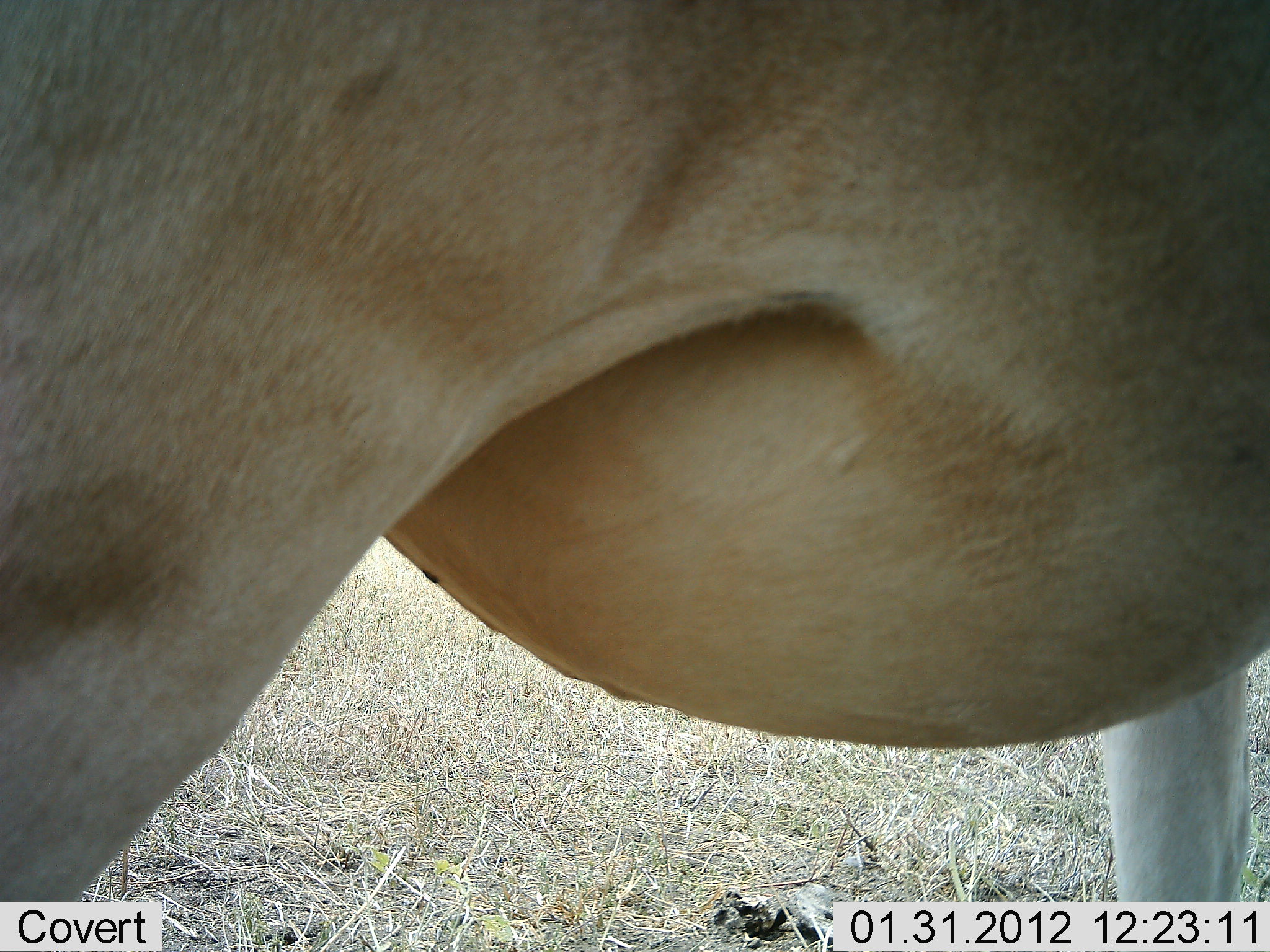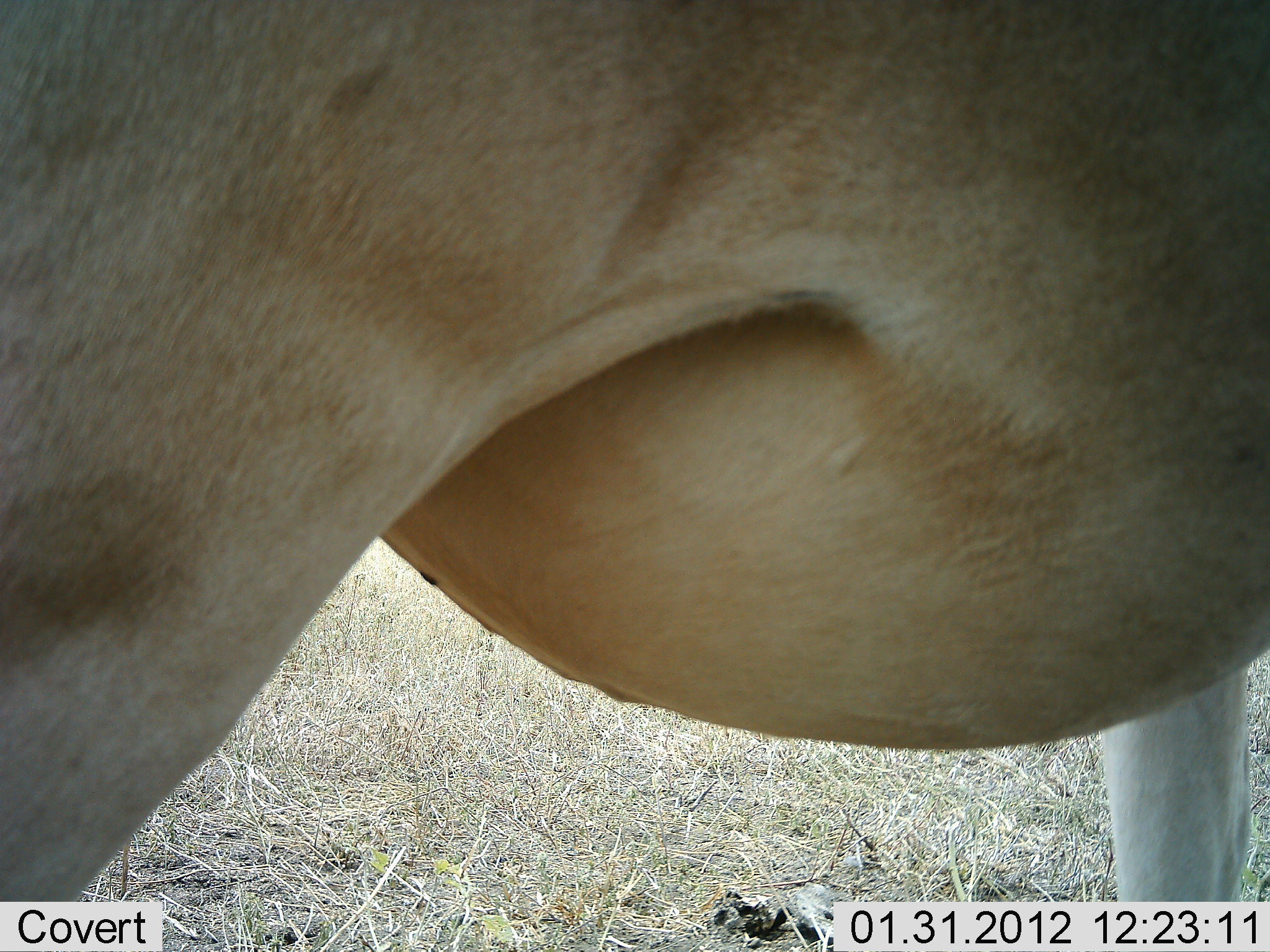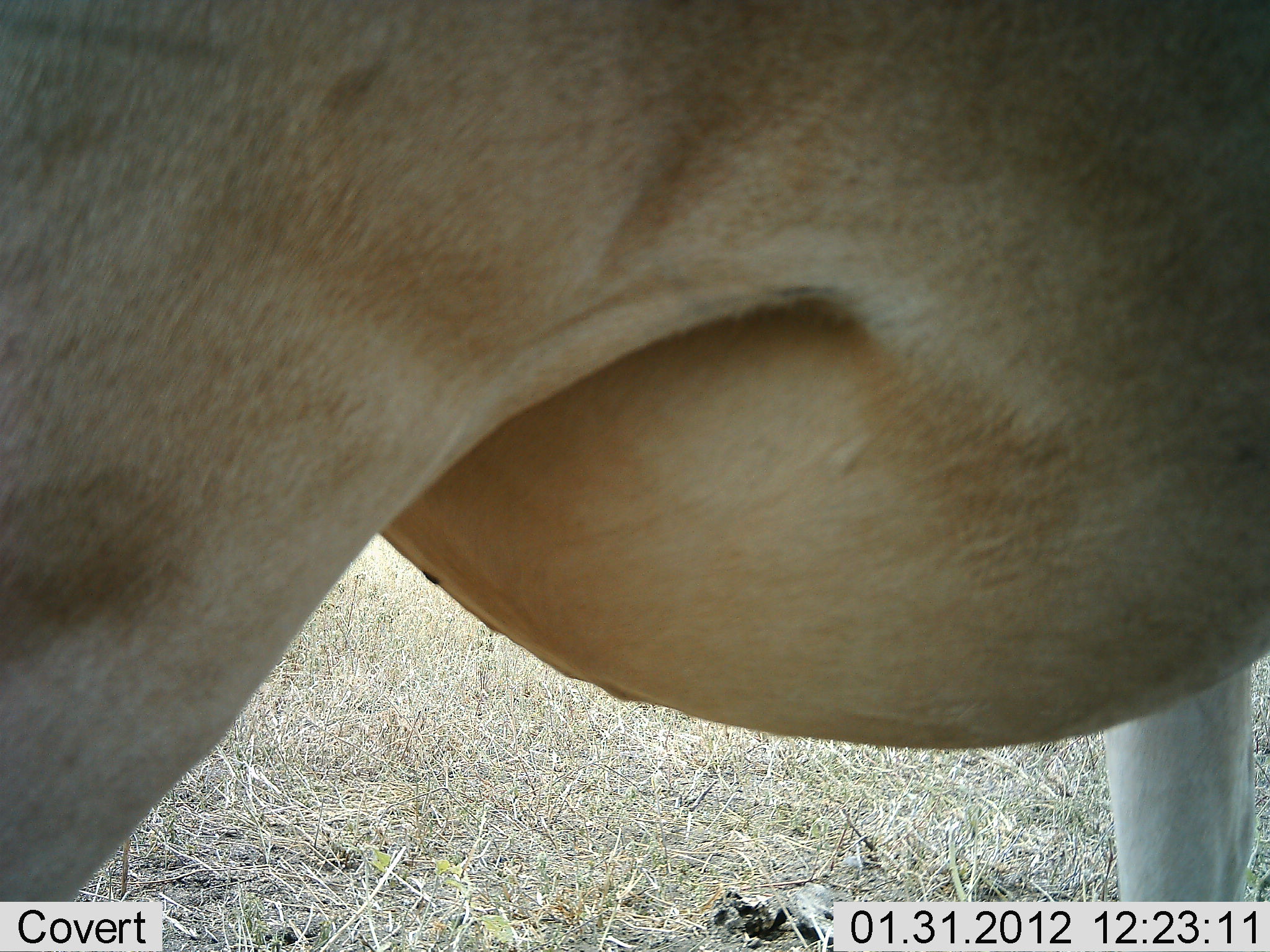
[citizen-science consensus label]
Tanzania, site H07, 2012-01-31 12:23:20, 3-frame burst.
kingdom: Animalia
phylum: Chordata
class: Mammalia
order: Artiodactyla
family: Bovidae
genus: Alcelaphus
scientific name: Alcelaphus buselaphus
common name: hartebeest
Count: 1.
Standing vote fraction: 100%.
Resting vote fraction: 0%.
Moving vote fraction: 0%.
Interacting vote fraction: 0%.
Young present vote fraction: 0%.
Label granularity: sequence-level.